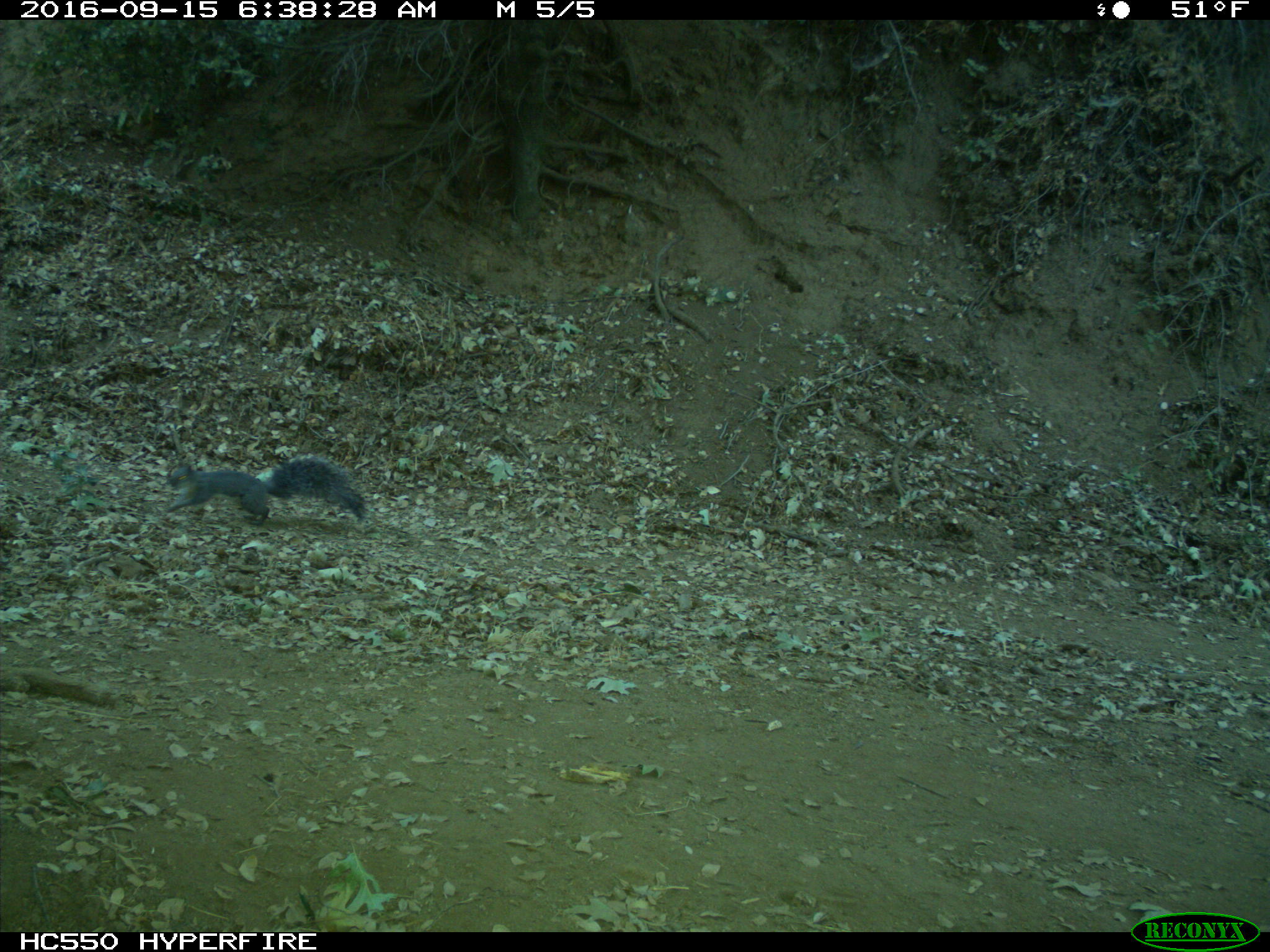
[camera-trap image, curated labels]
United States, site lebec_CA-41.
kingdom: Animalia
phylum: Chordata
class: Mammalia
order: Rodentia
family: Sciuridae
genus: Sciurus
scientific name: Sciurus carolinensis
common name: eastern gray squirrel